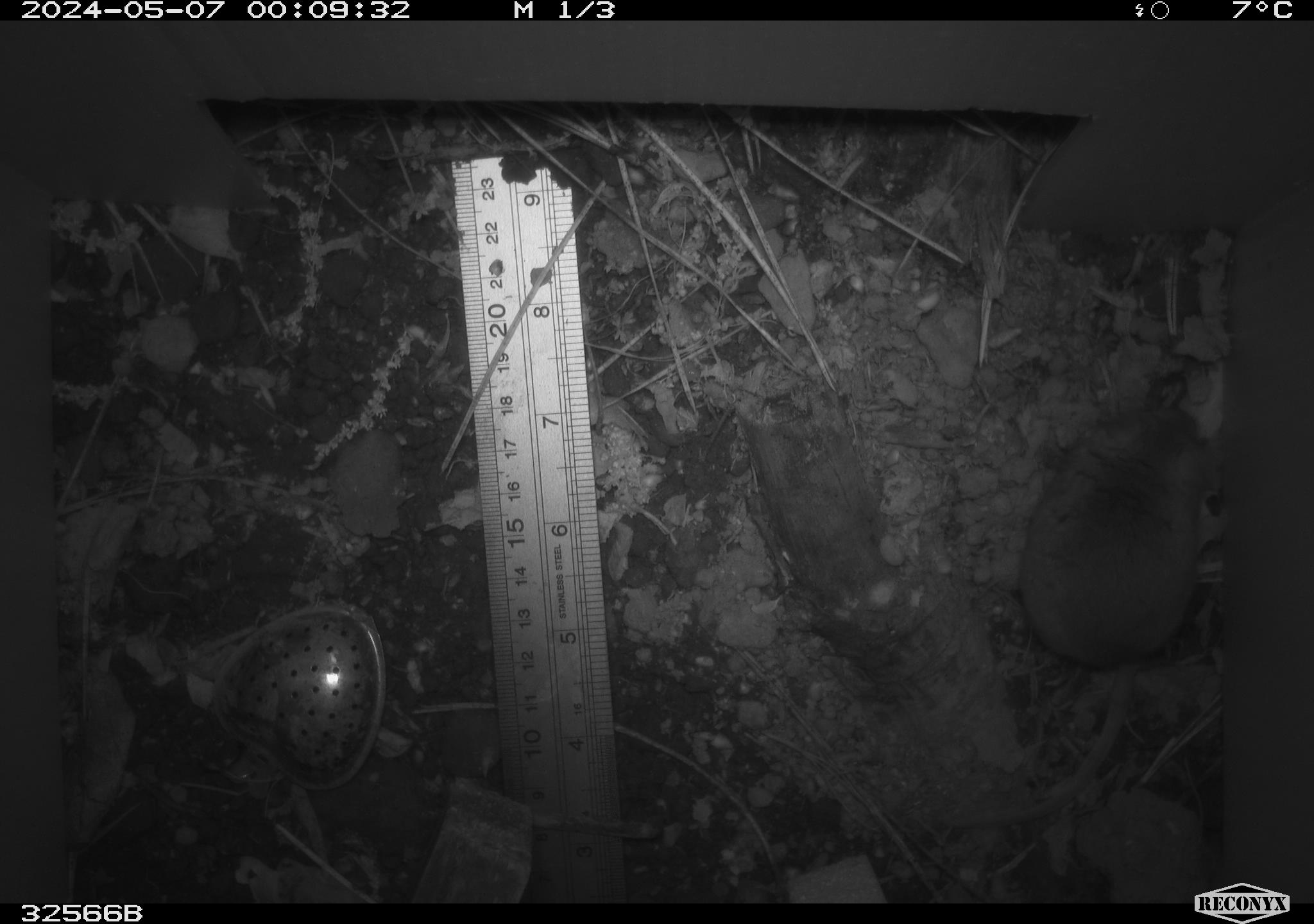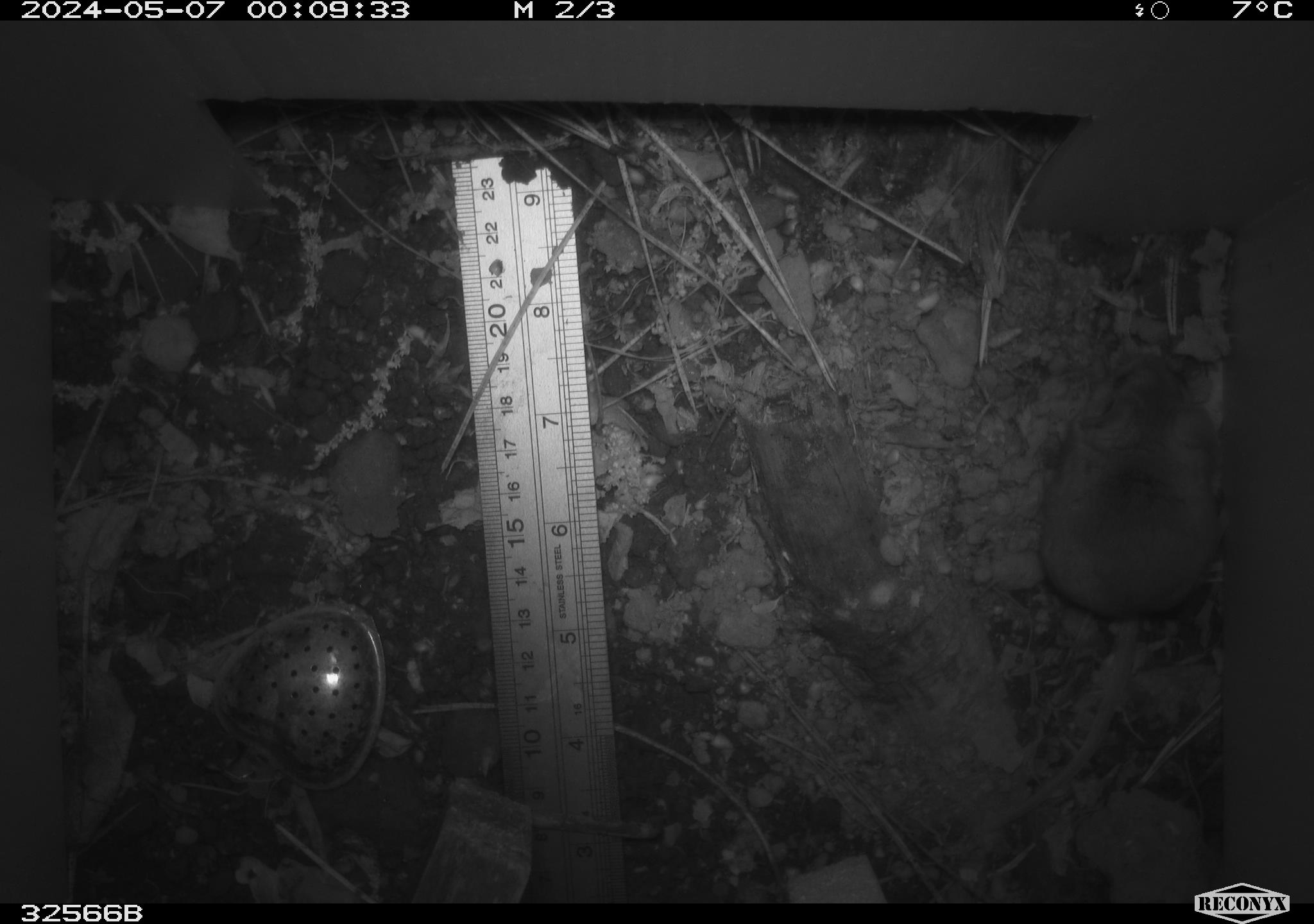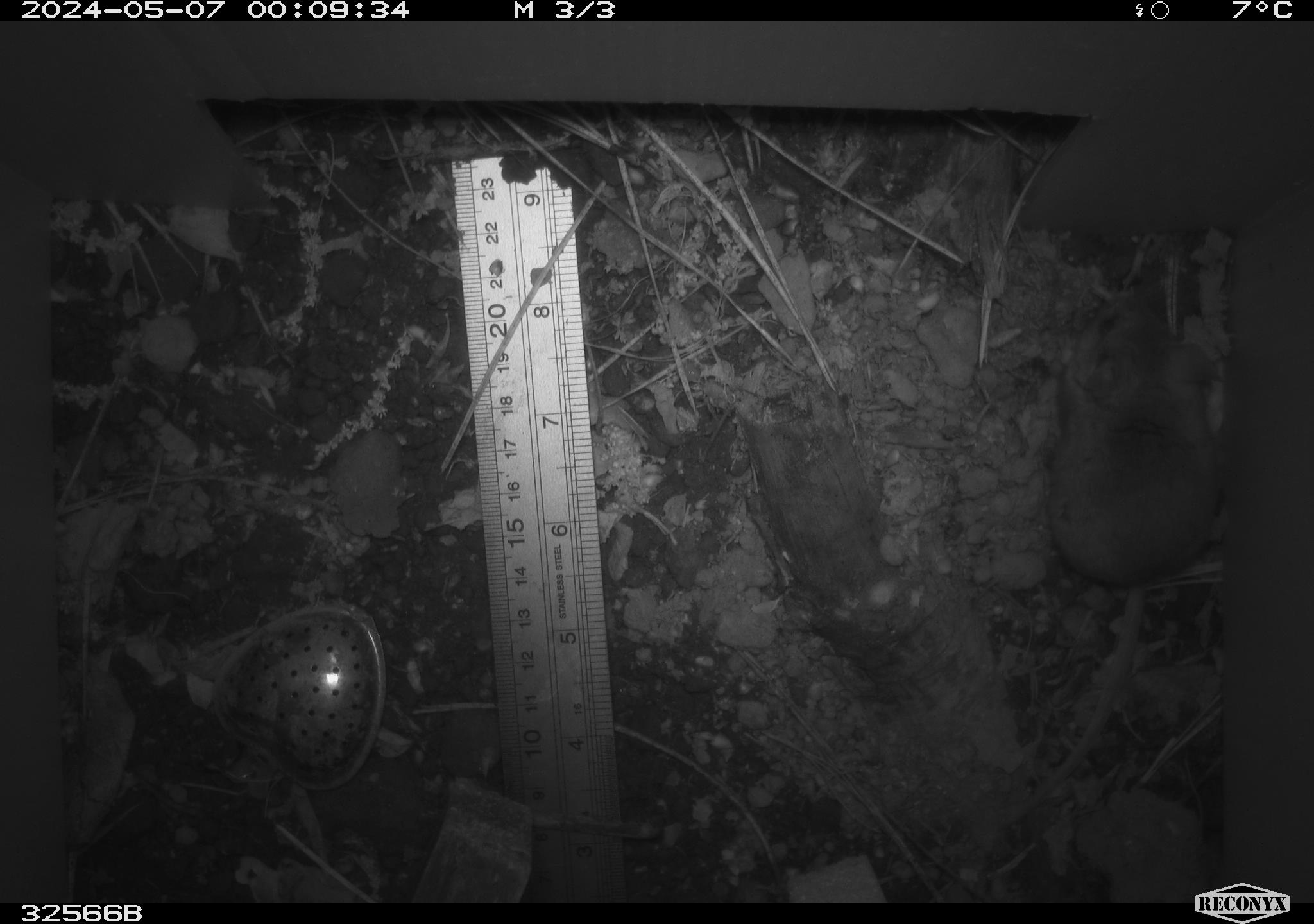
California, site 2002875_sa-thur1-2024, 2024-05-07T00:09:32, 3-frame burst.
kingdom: Animalia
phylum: Chordata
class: Mammalia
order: Rodentia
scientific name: Rodentia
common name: mouse species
Mouse species (Rodentia).